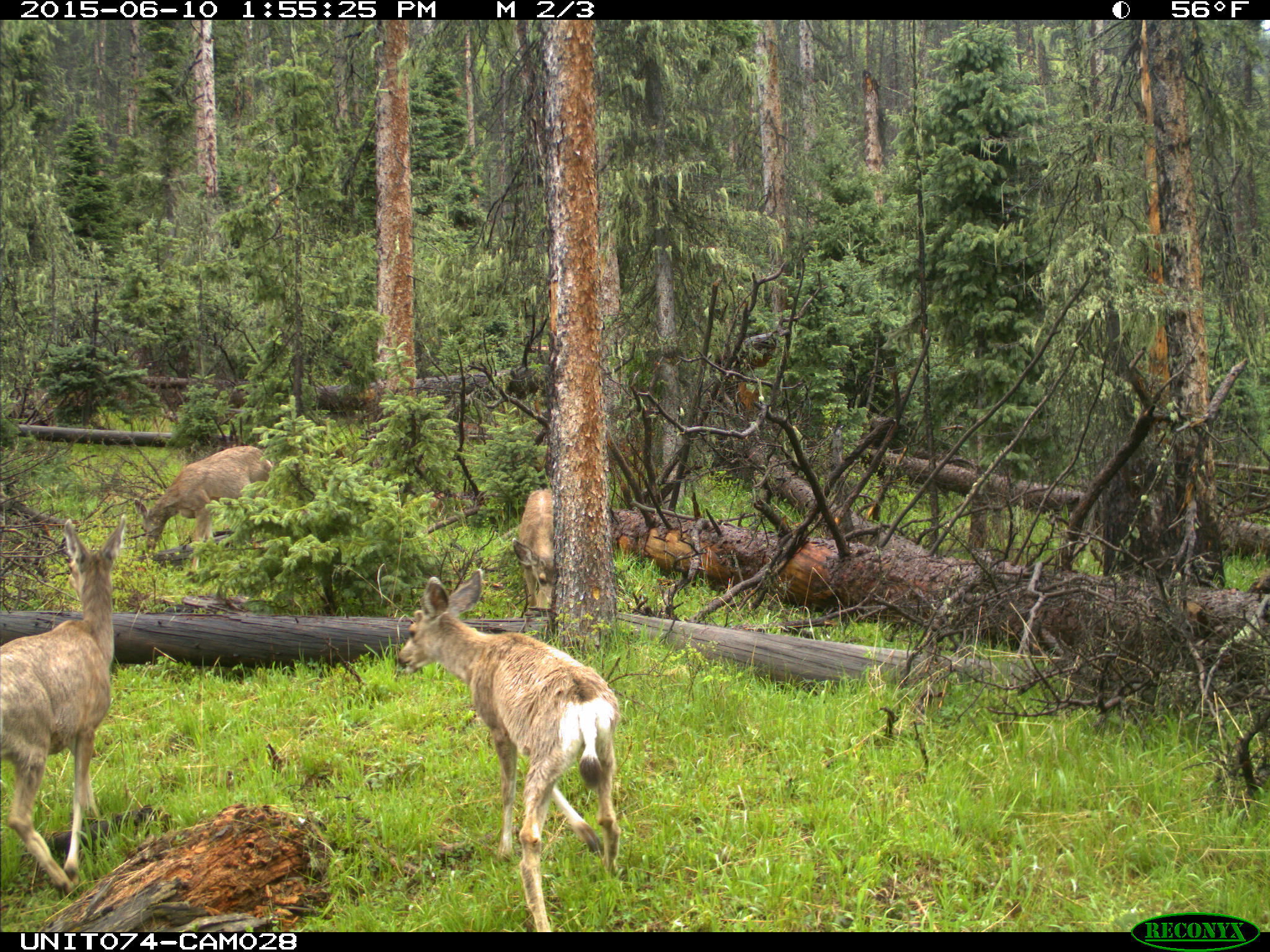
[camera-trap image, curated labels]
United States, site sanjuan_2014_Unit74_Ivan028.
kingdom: Animalia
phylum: Chordata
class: Mammalia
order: Artiodactyla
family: Cervidae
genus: Odocoileus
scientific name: Odocoileus hemionus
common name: mule deer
Odocoileus hemionus (mule deer).